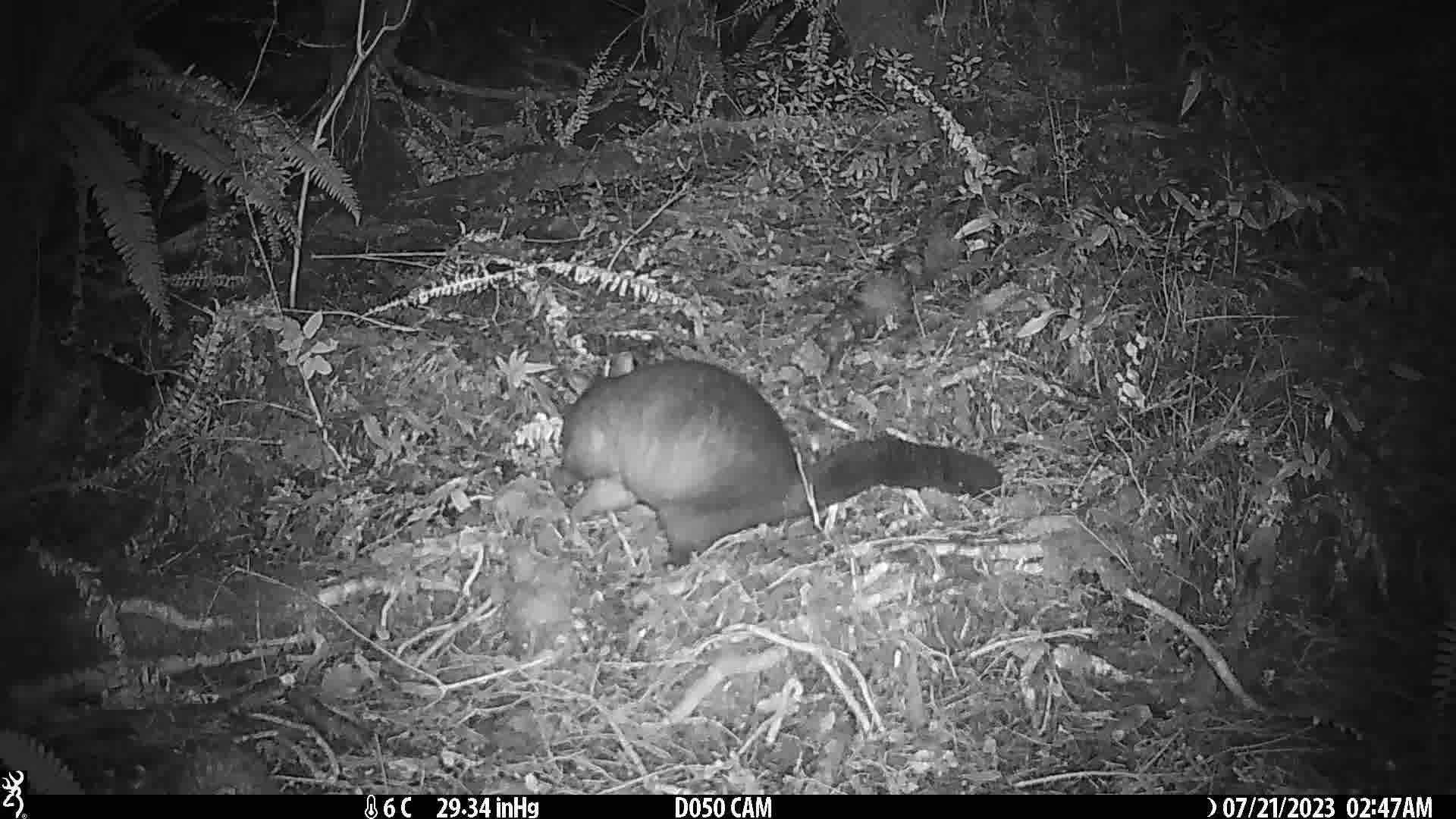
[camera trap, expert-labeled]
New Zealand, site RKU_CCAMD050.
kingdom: Animalia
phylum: Chordata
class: Mammalia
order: Diprotodontia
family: Phalangeridae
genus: Trichosurus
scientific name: Trichosurus vulpecula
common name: common brushtail possum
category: possum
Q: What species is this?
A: Possum (common brushtail possum) (Trichosurus vulpecula).